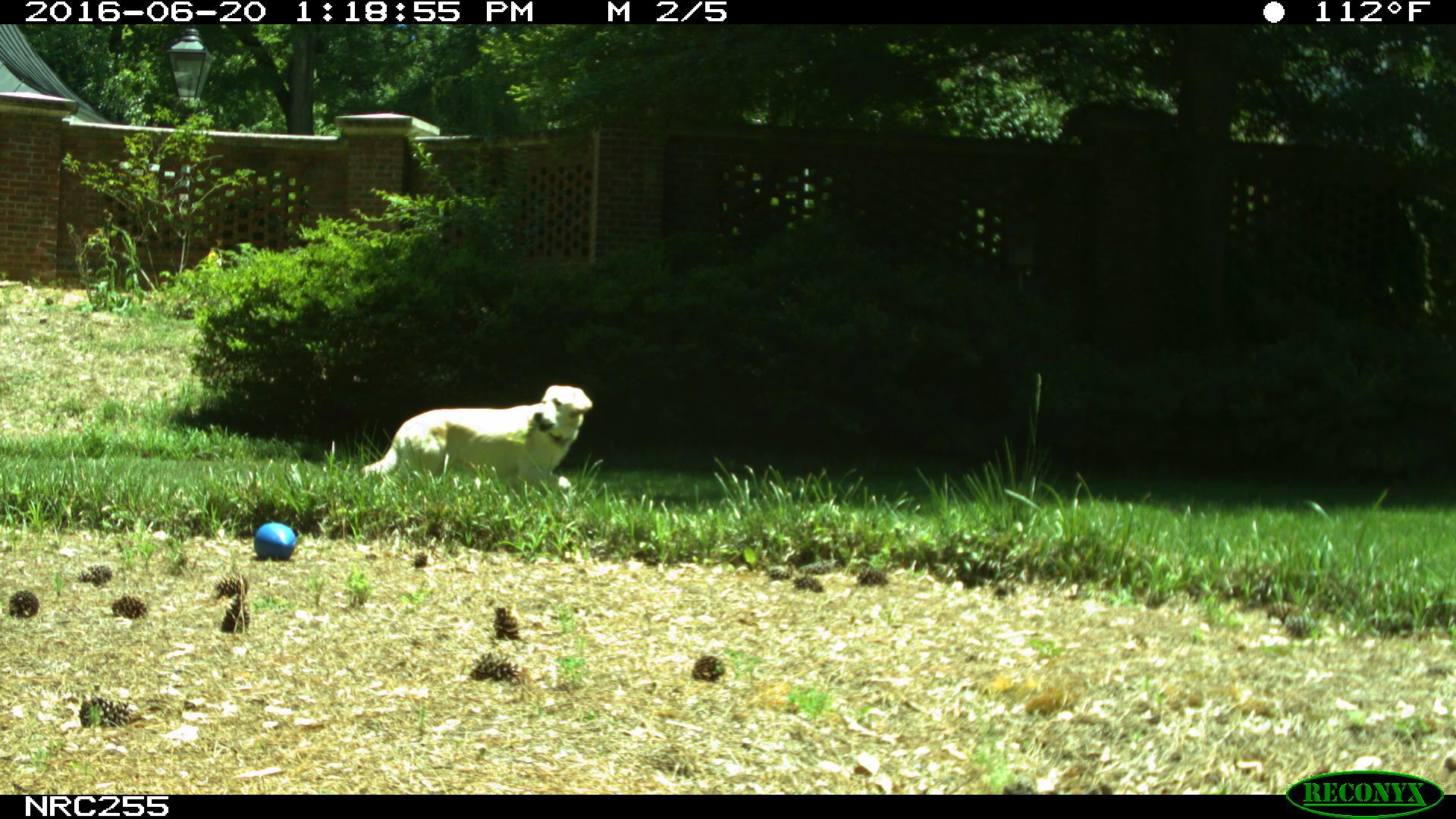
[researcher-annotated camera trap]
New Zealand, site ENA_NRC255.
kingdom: Animalia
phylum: Chordata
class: Mammalia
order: Carnivora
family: Canidae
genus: Canis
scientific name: Canis familiaris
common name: domestic dog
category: dog